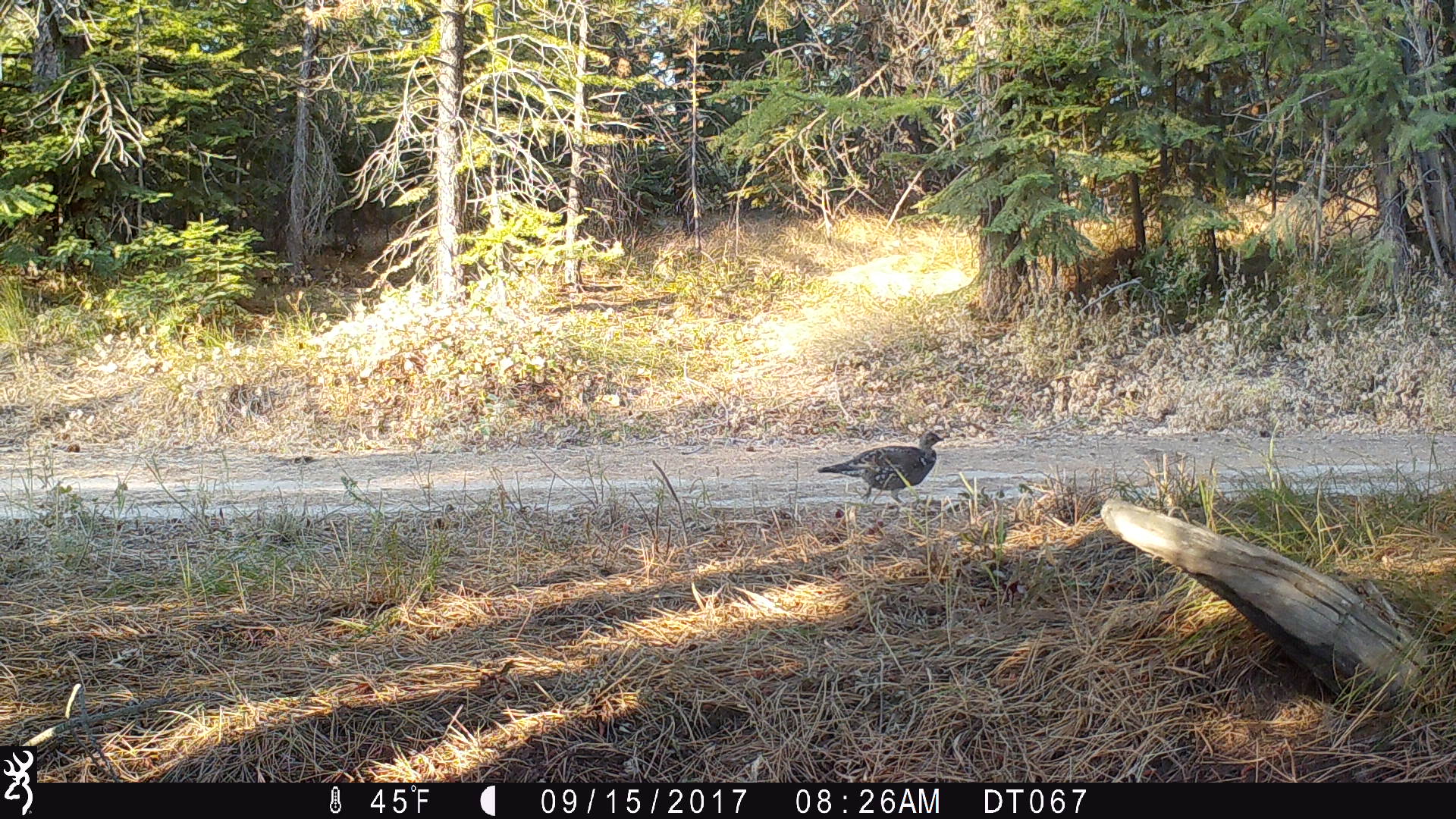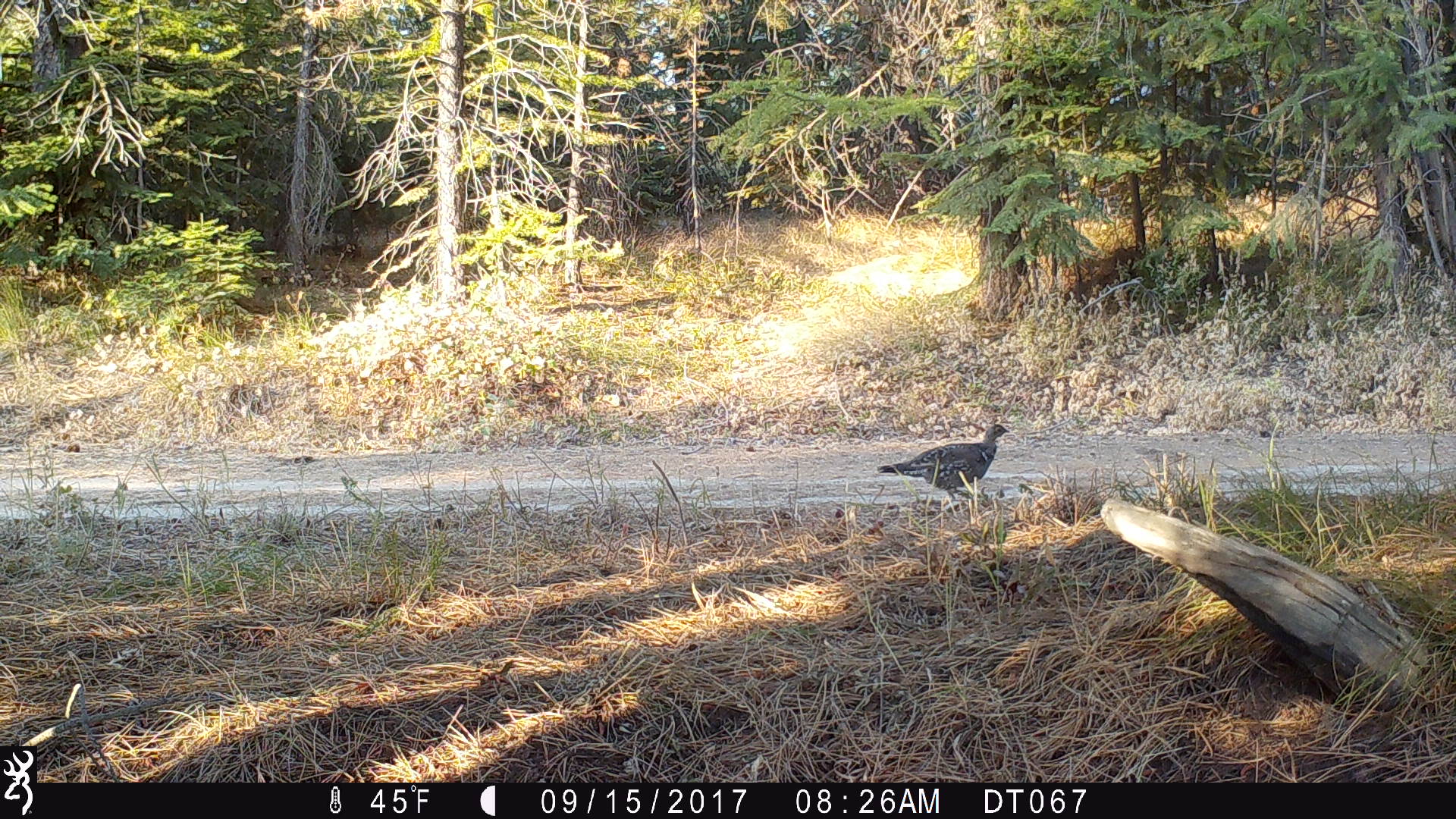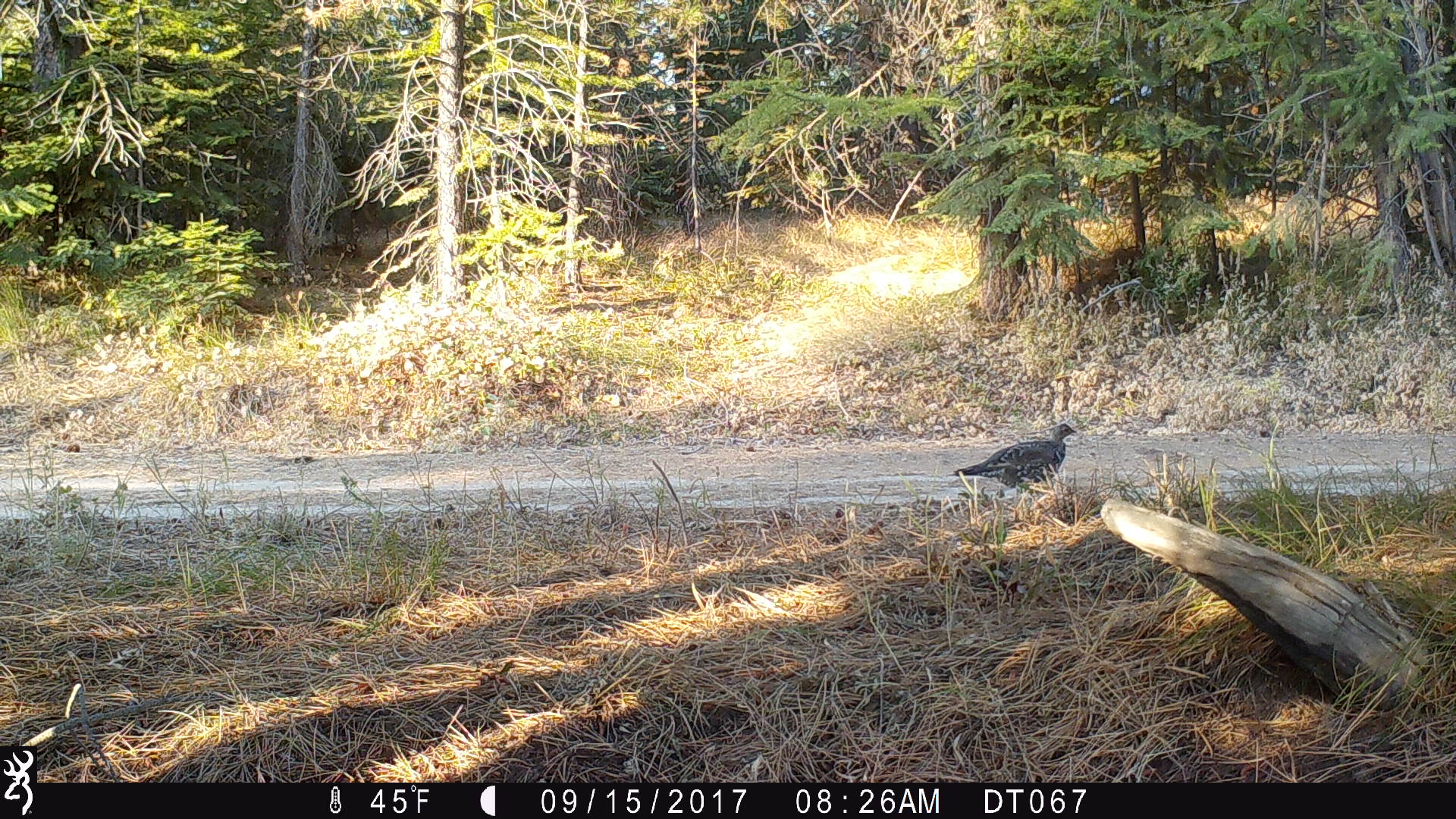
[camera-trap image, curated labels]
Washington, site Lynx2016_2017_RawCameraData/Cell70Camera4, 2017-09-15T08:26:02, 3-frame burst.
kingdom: Animalia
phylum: Chordata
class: Aves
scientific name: Aves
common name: birds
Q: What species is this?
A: Aves (birds).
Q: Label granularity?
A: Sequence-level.